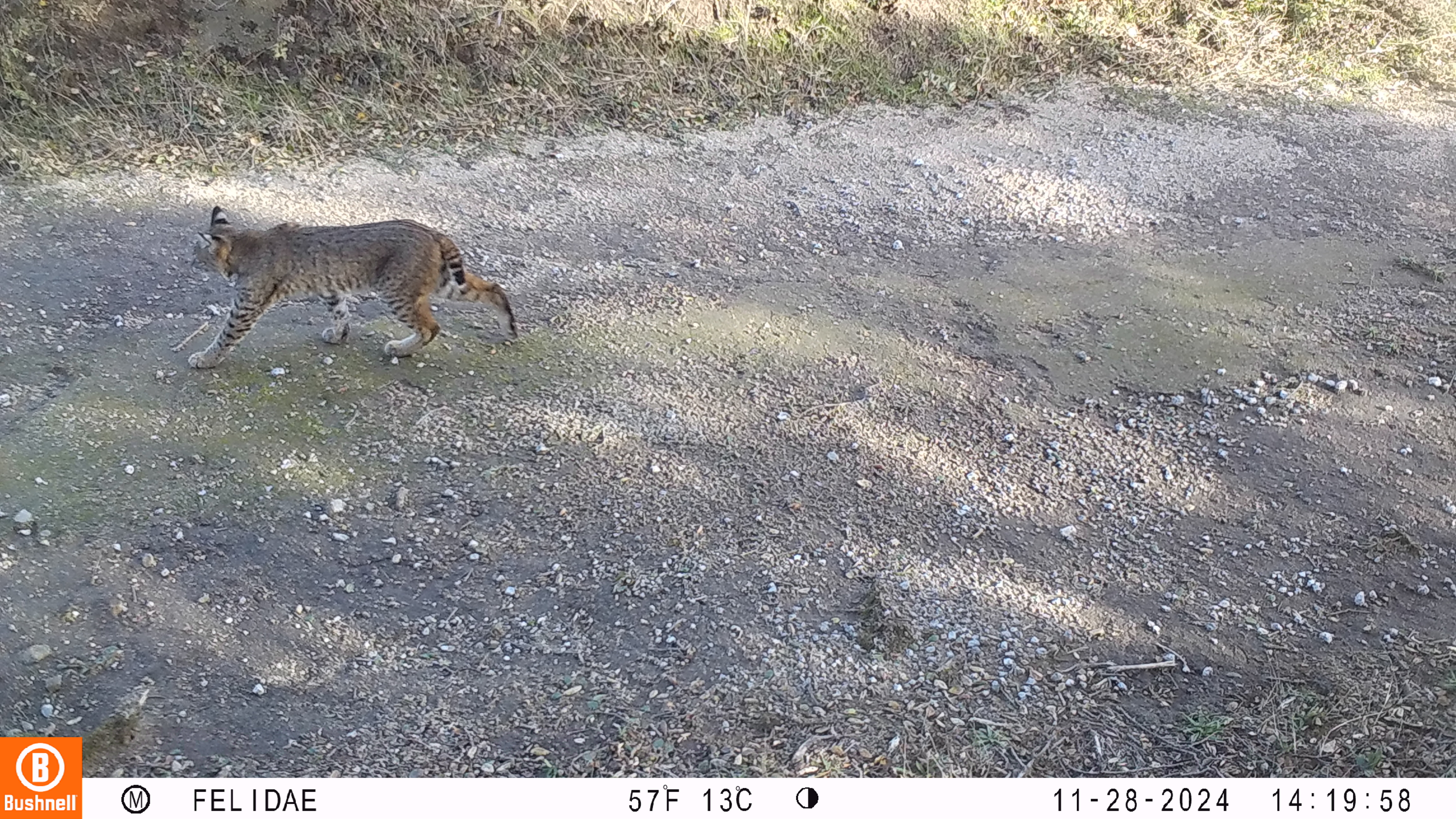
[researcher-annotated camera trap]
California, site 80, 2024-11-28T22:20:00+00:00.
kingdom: Animalia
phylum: Chordata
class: Mammalia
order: Carnivora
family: Felidae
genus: Lynx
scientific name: Lynx rufus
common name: bobcat